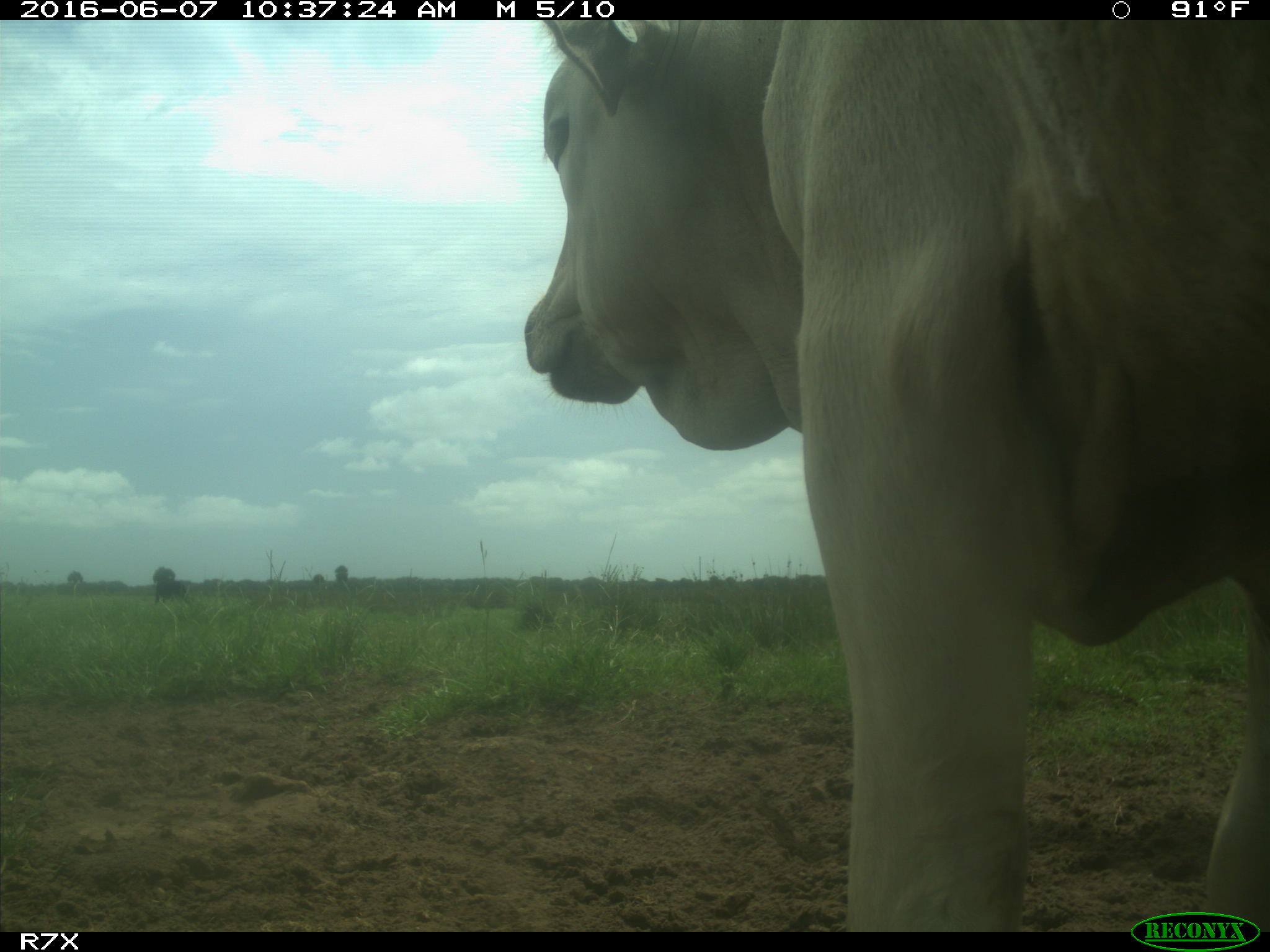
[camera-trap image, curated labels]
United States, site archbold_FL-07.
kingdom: Animalia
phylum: Chordata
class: Mammalia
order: Artiodactyla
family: Bovidae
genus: Bos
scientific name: Bos taurus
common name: domestic cow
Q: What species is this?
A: Bos taurus (domestic cow).